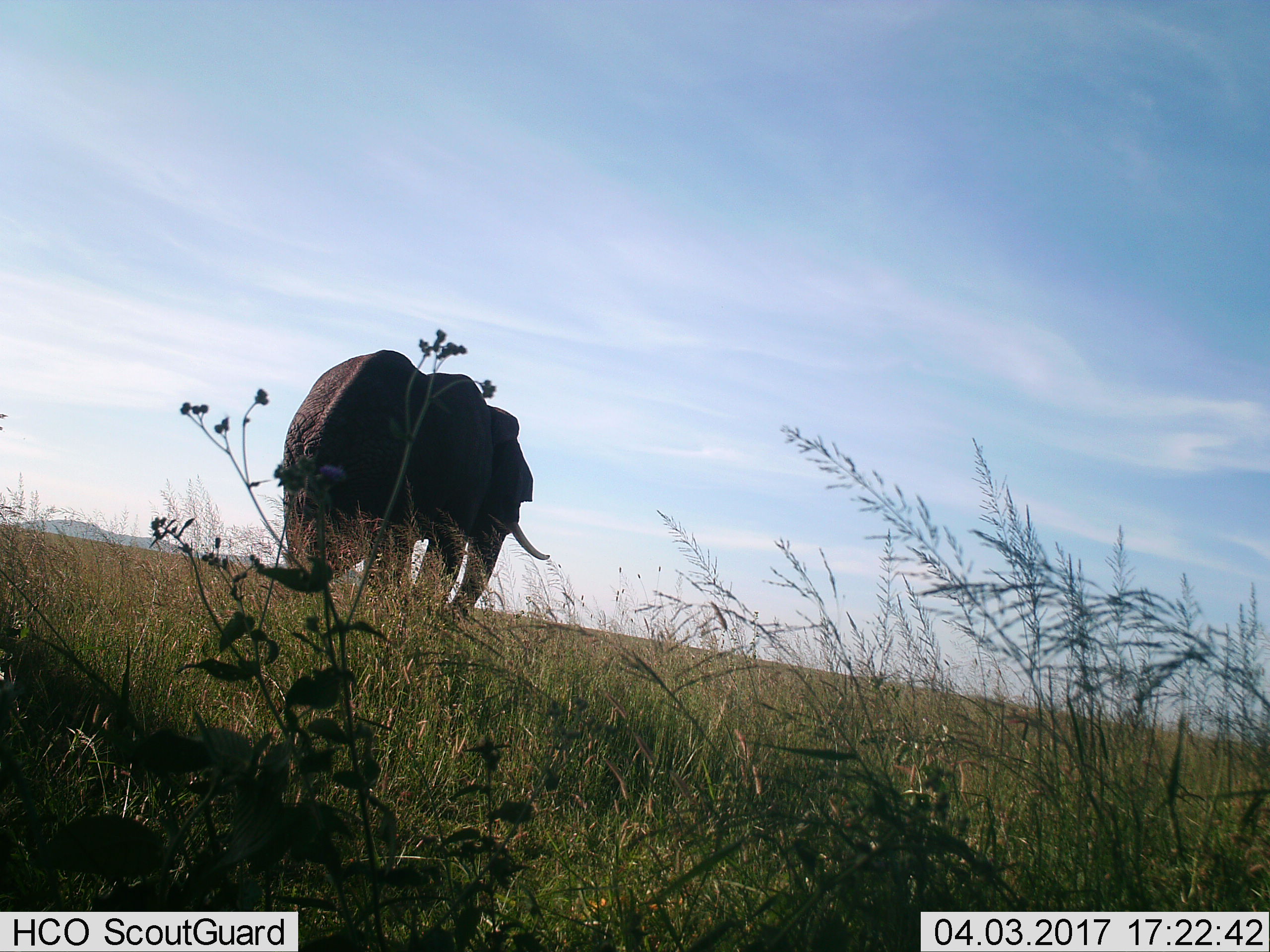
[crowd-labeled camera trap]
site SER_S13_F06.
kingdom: Animalia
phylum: Chordata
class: Mammalia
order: Proboscidea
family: Elephantidae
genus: Loxodonta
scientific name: Loxodonta africana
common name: african bush elephant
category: elephant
Elephant (african bush elephant) (Loxodonta africana), count 1. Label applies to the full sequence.